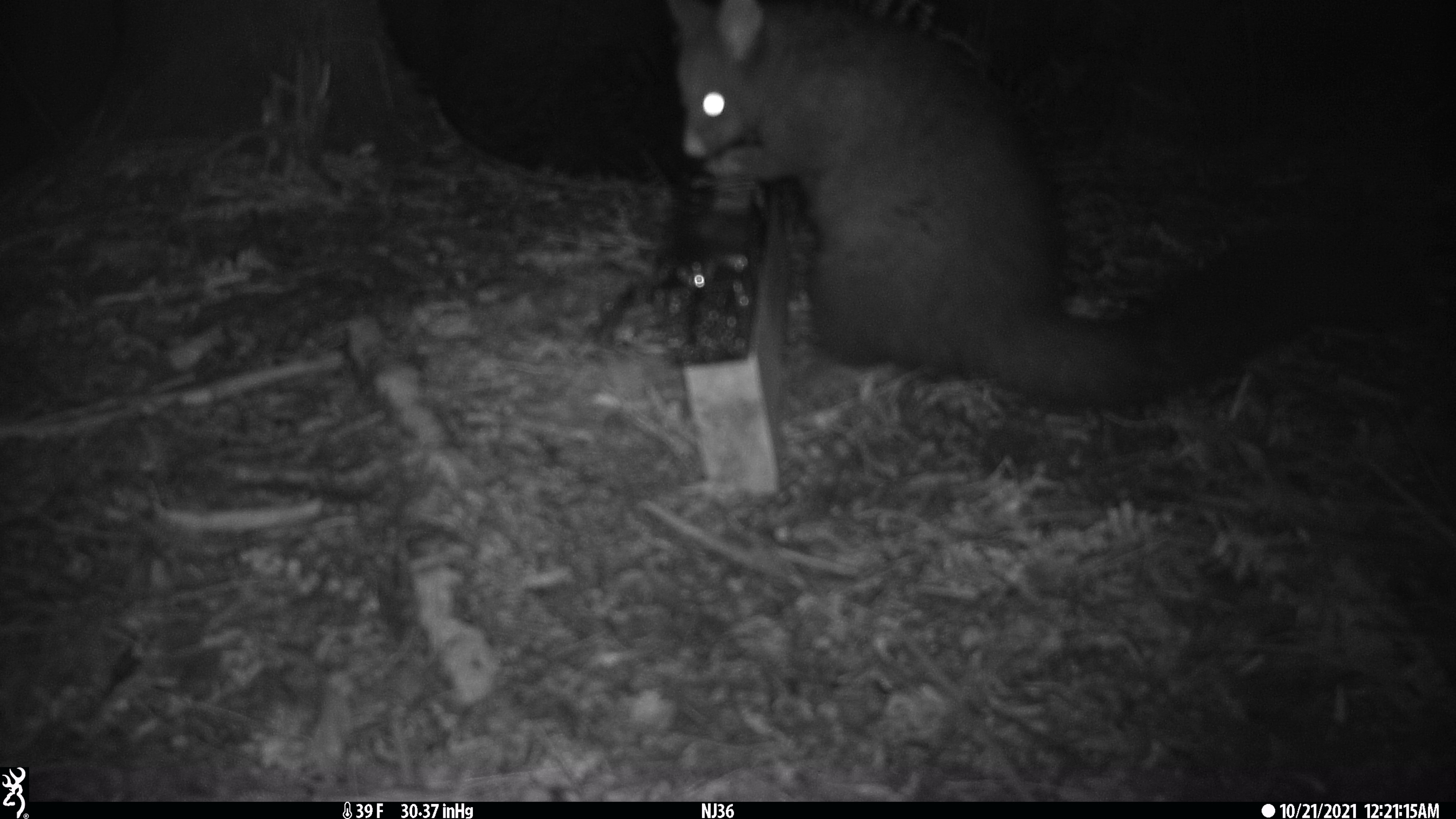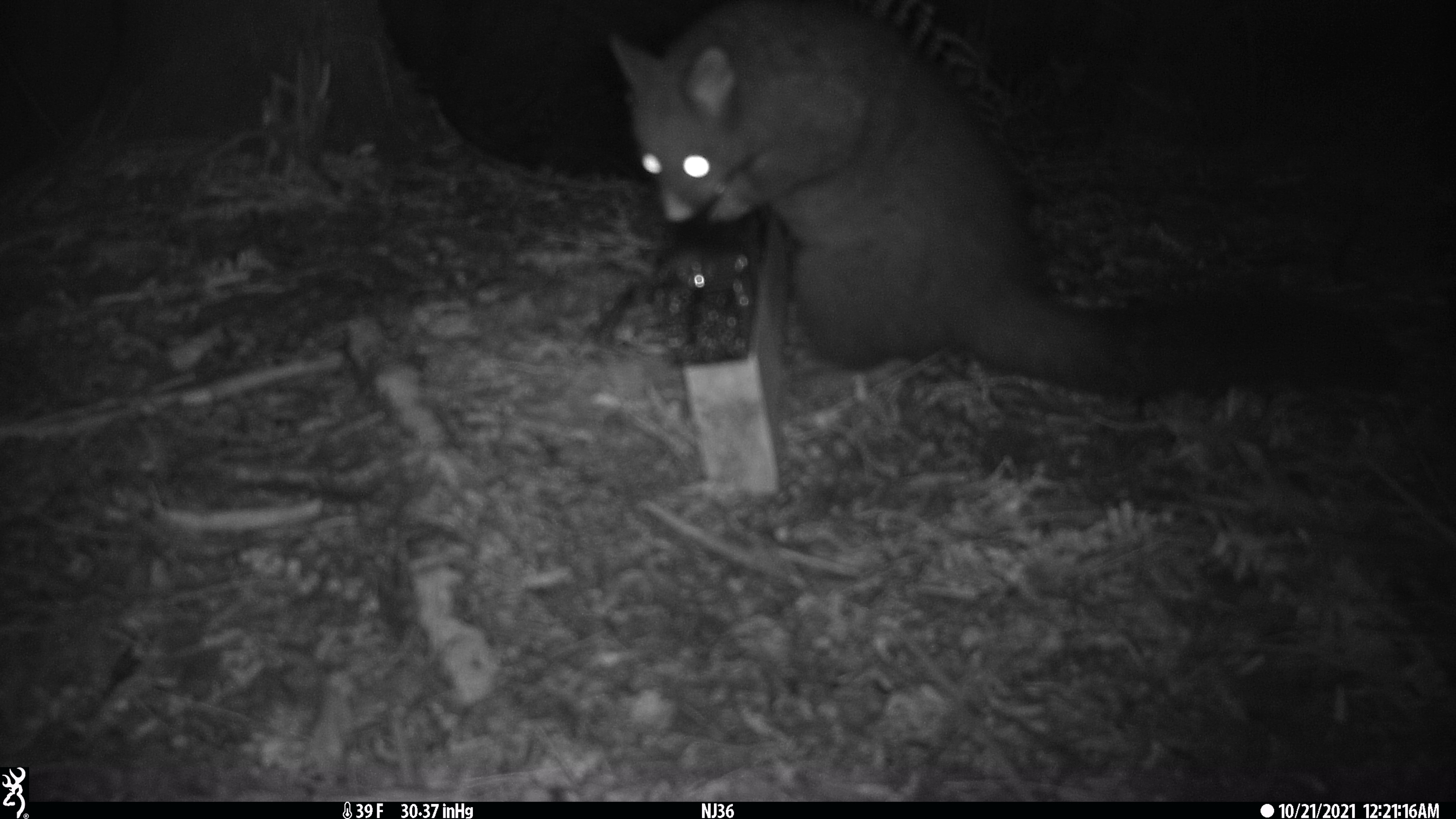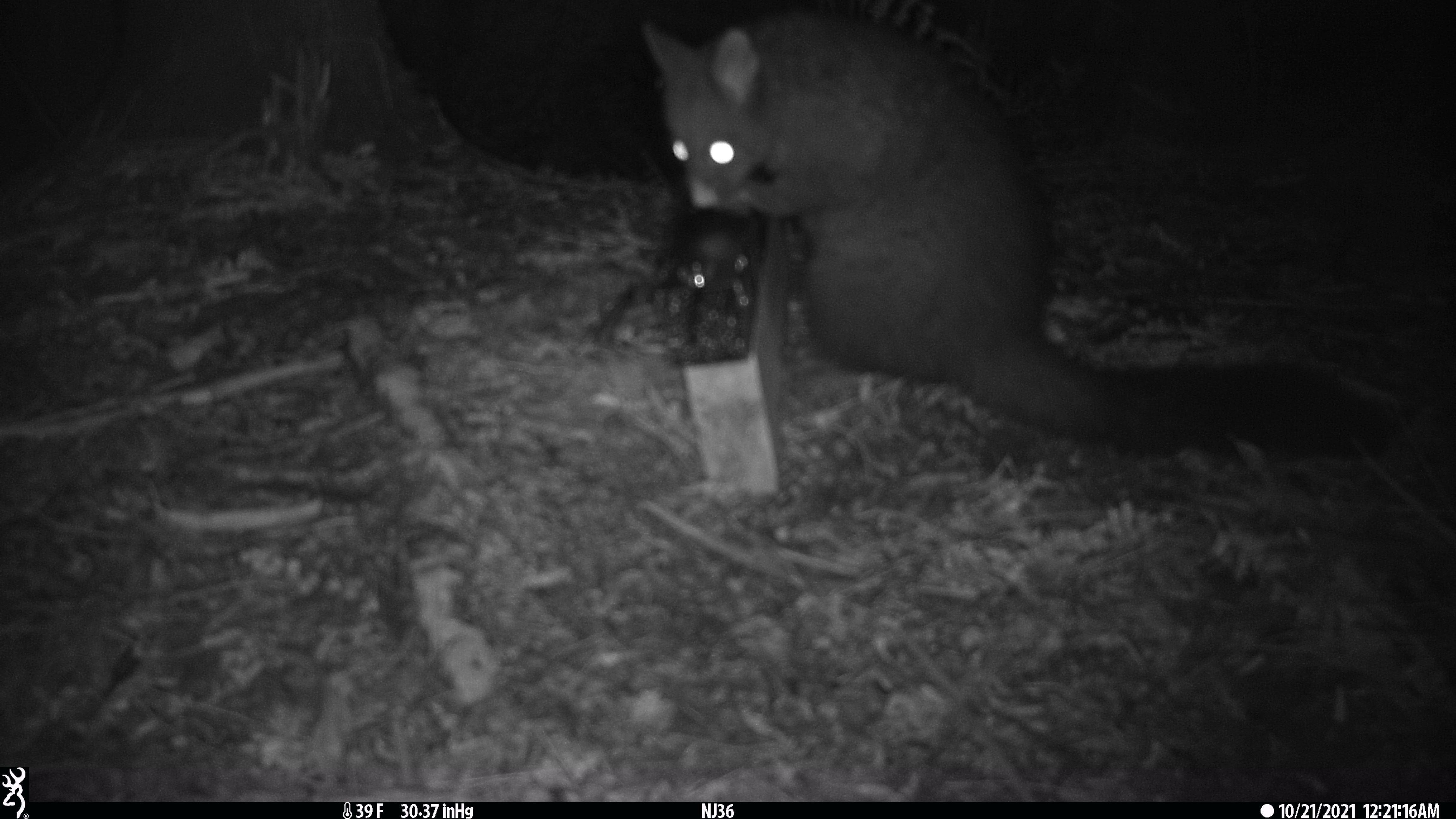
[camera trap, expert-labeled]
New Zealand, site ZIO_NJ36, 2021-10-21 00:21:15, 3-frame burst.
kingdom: Animalia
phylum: Chordata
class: Mammalia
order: Diprotodontia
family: Phalangeridae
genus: Trichosurus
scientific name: Trichosurus vulpecula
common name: common brushtail possum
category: possum